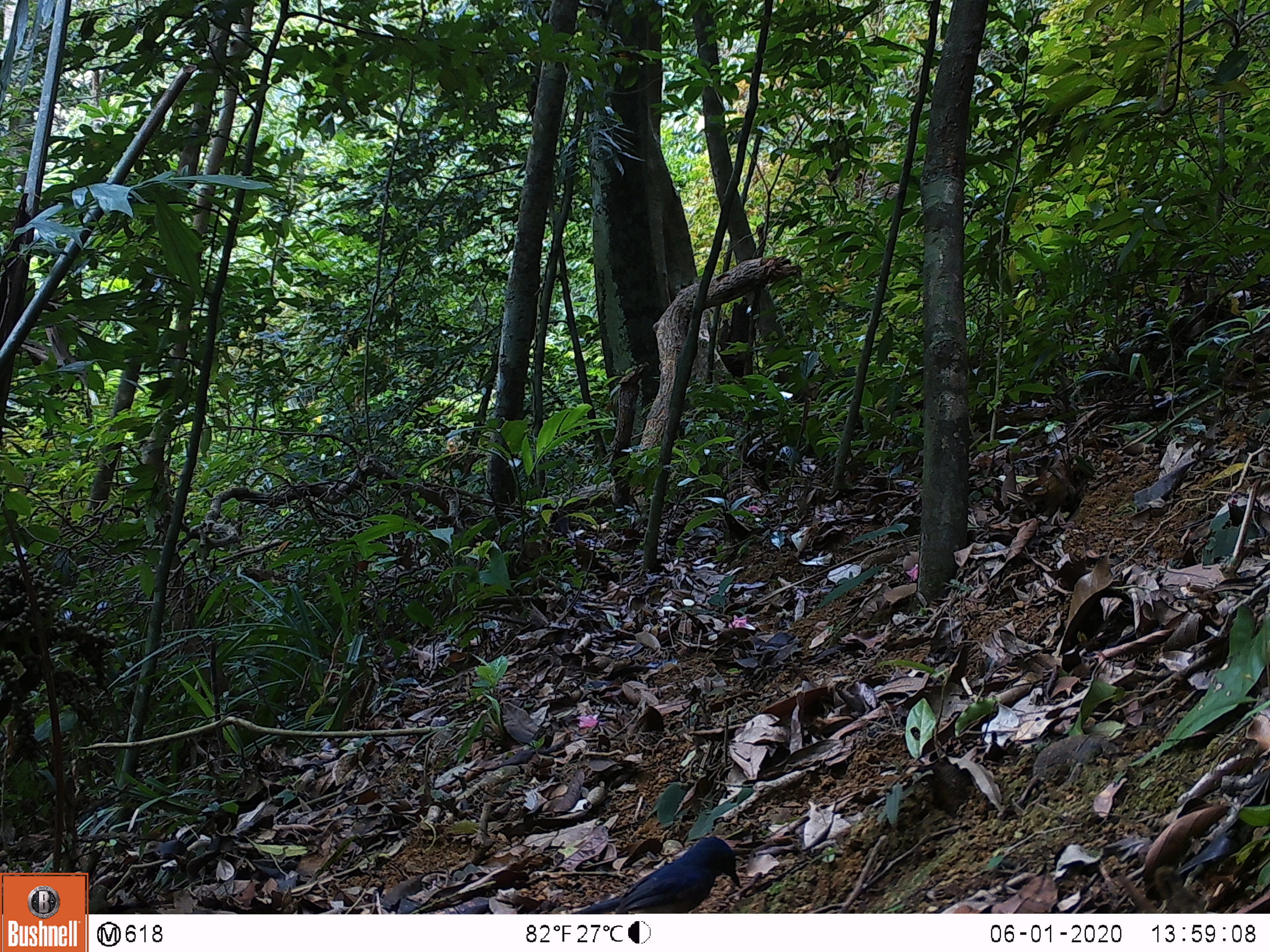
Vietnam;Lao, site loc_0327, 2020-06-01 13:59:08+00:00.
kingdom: Animalia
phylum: Chordata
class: Aves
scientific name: Aves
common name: bird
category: unidentified bird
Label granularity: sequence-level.